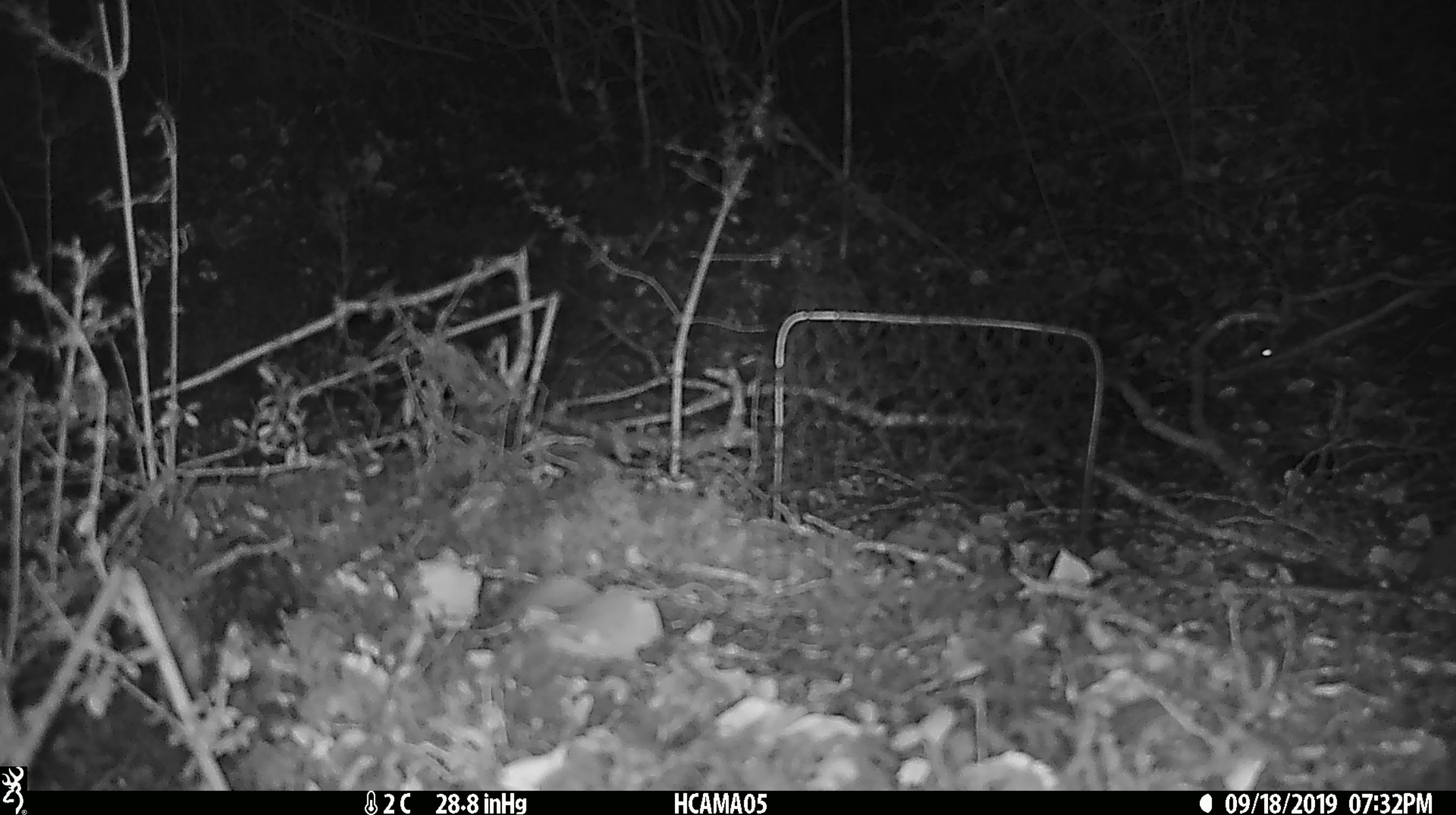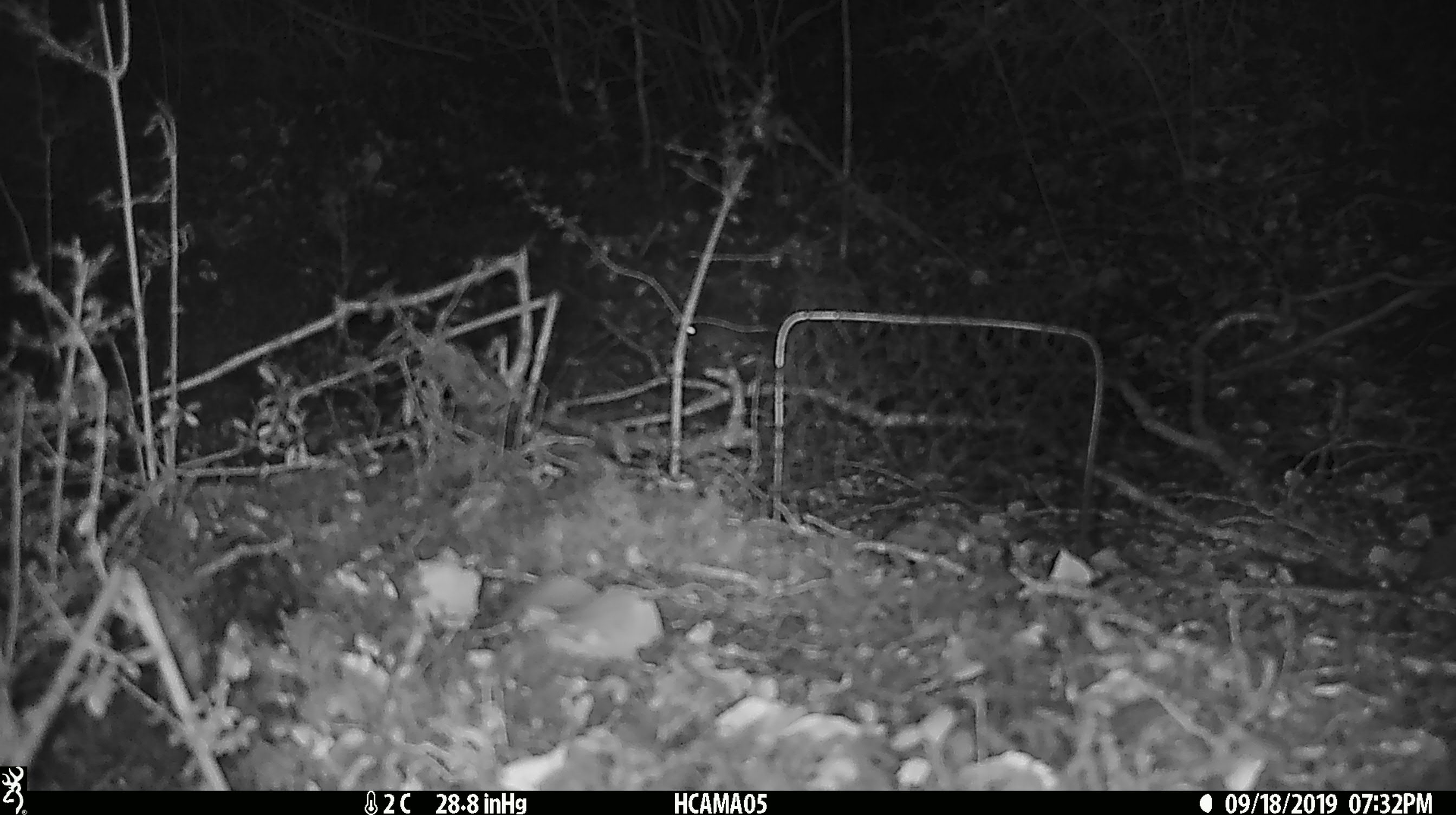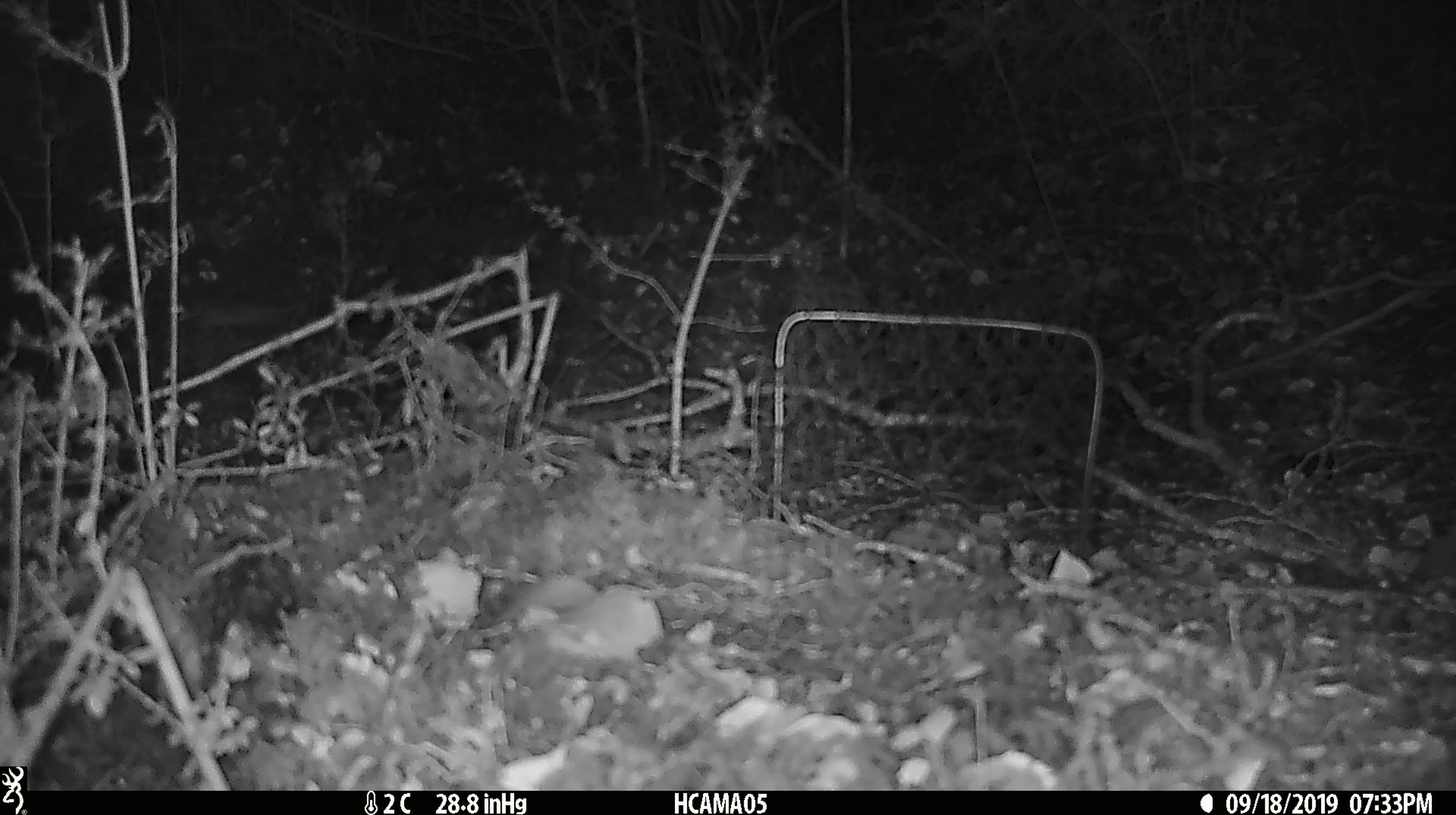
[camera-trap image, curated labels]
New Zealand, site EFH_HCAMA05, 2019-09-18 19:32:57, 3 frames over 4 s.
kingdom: Animalia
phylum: Chordata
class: Mammalia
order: Rodentia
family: Muridae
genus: Mus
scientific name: Mus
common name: mouse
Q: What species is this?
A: Mouse (Mus).